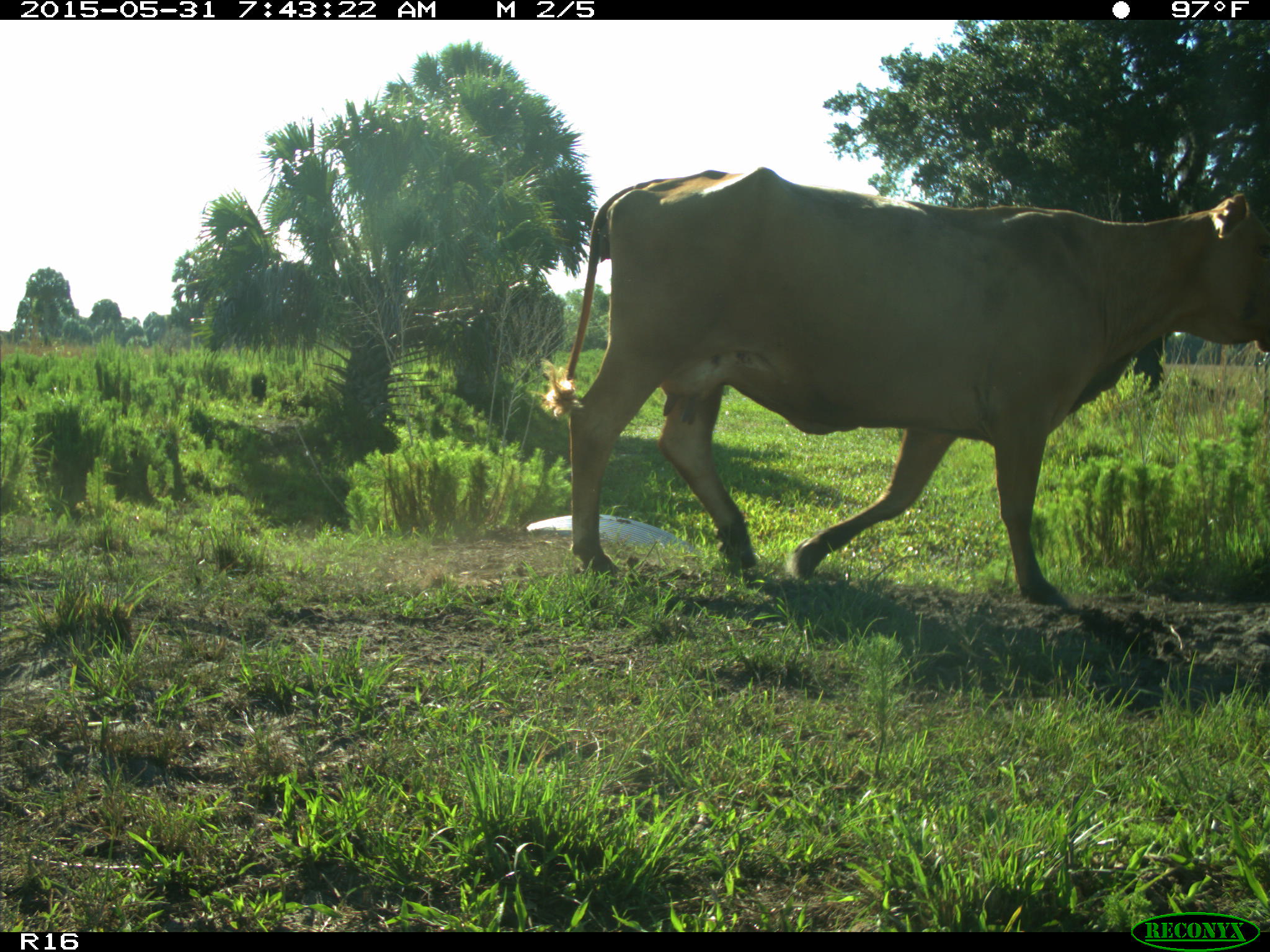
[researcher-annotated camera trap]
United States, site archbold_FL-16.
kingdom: Animalia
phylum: Chordata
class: Mammalia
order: Artiodactyla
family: Bovidae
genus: Bos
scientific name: Bos taurus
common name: domestic cow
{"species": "Bos taurus (domestic cow)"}